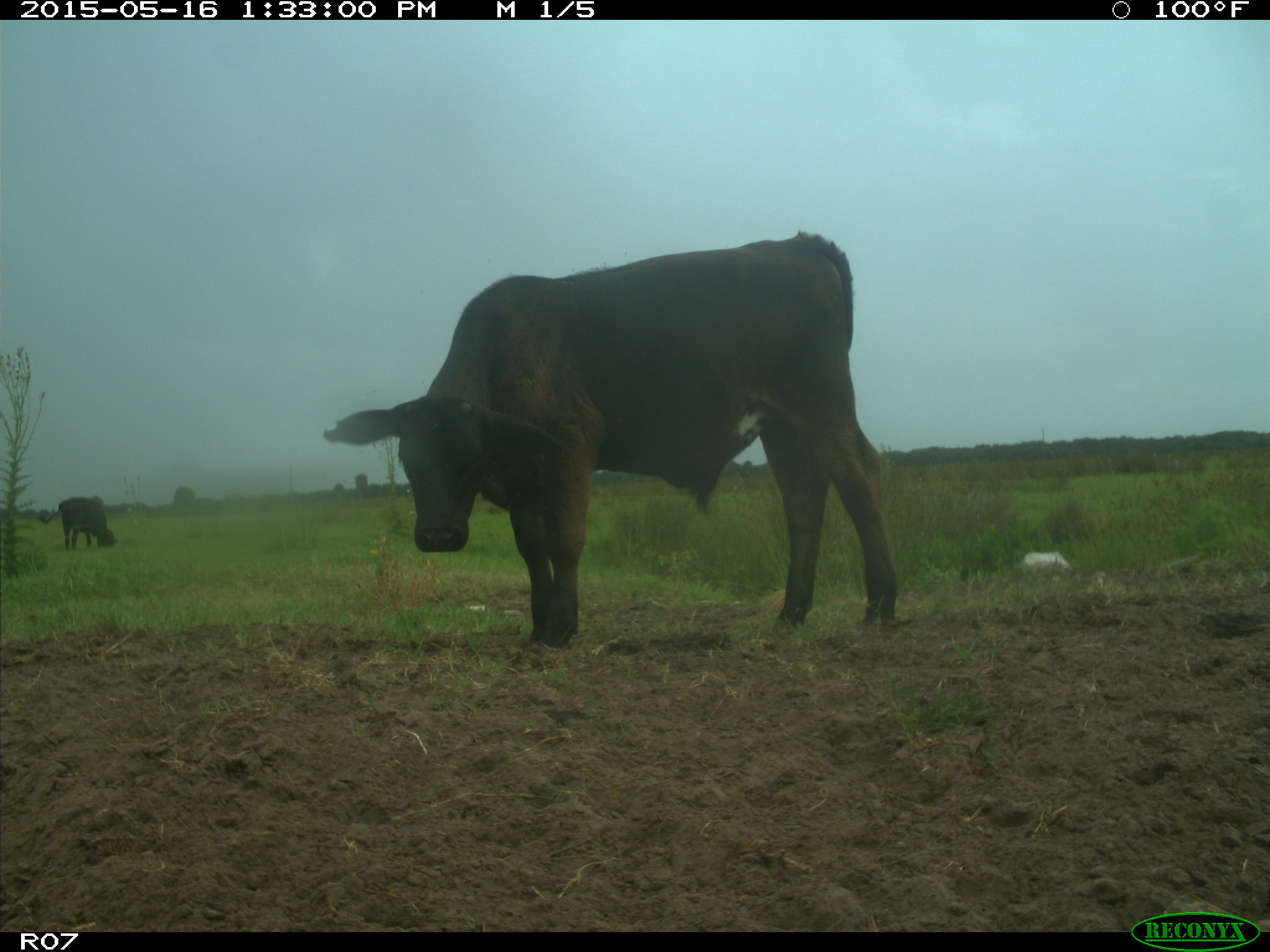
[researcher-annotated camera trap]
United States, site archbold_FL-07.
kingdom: Animalia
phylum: Chordata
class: Mammalia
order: Artiodactyla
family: Bovidae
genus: Bos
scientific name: Bos taurus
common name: domestic cow